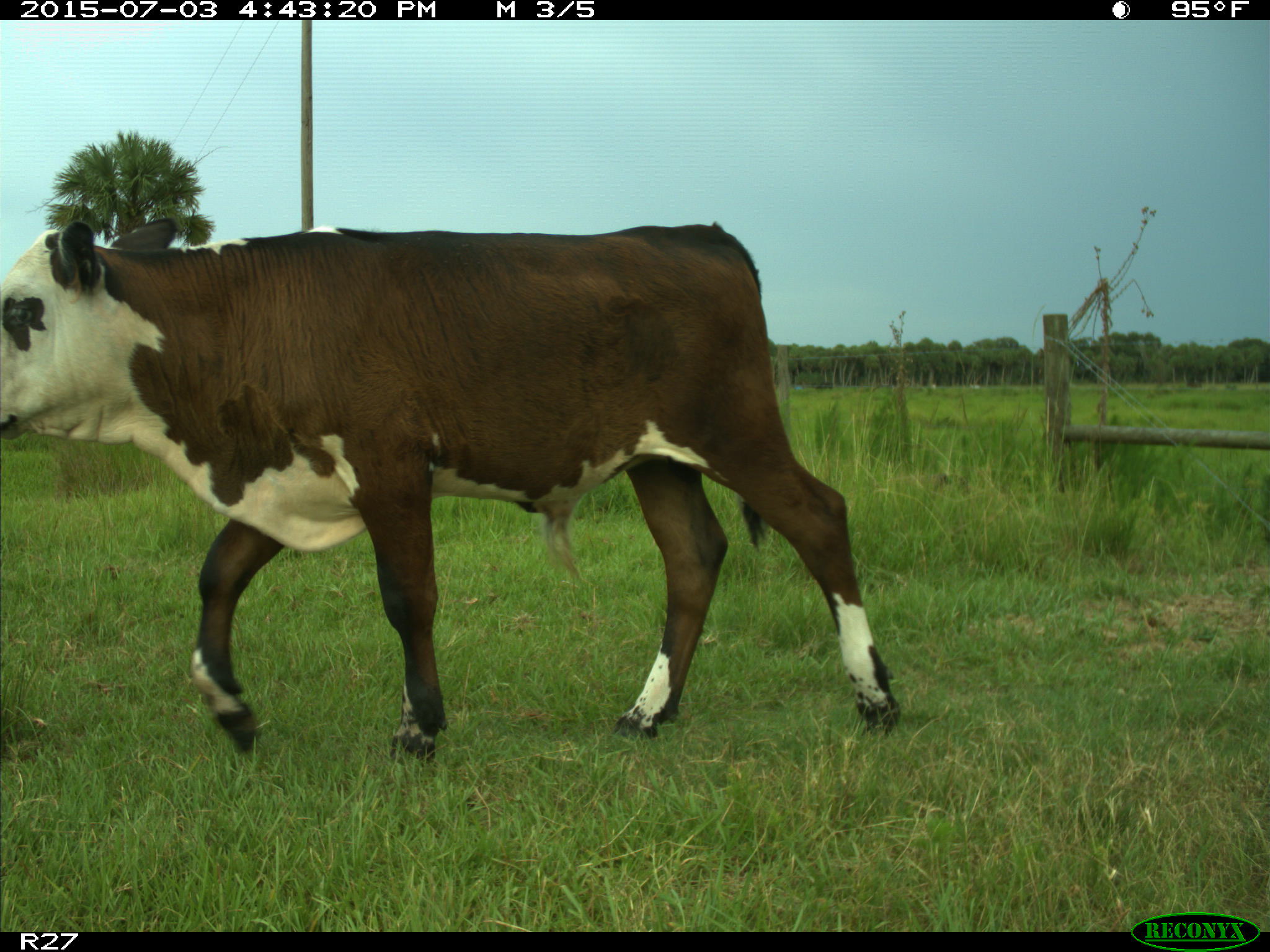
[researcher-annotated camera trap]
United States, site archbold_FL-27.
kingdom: Animalia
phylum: Chordata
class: Mammalia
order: Artiodactyla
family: Bovidae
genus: Bos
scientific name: Bos taurus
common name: domestic cow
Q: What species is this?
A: Bos taurus (domestic cow).